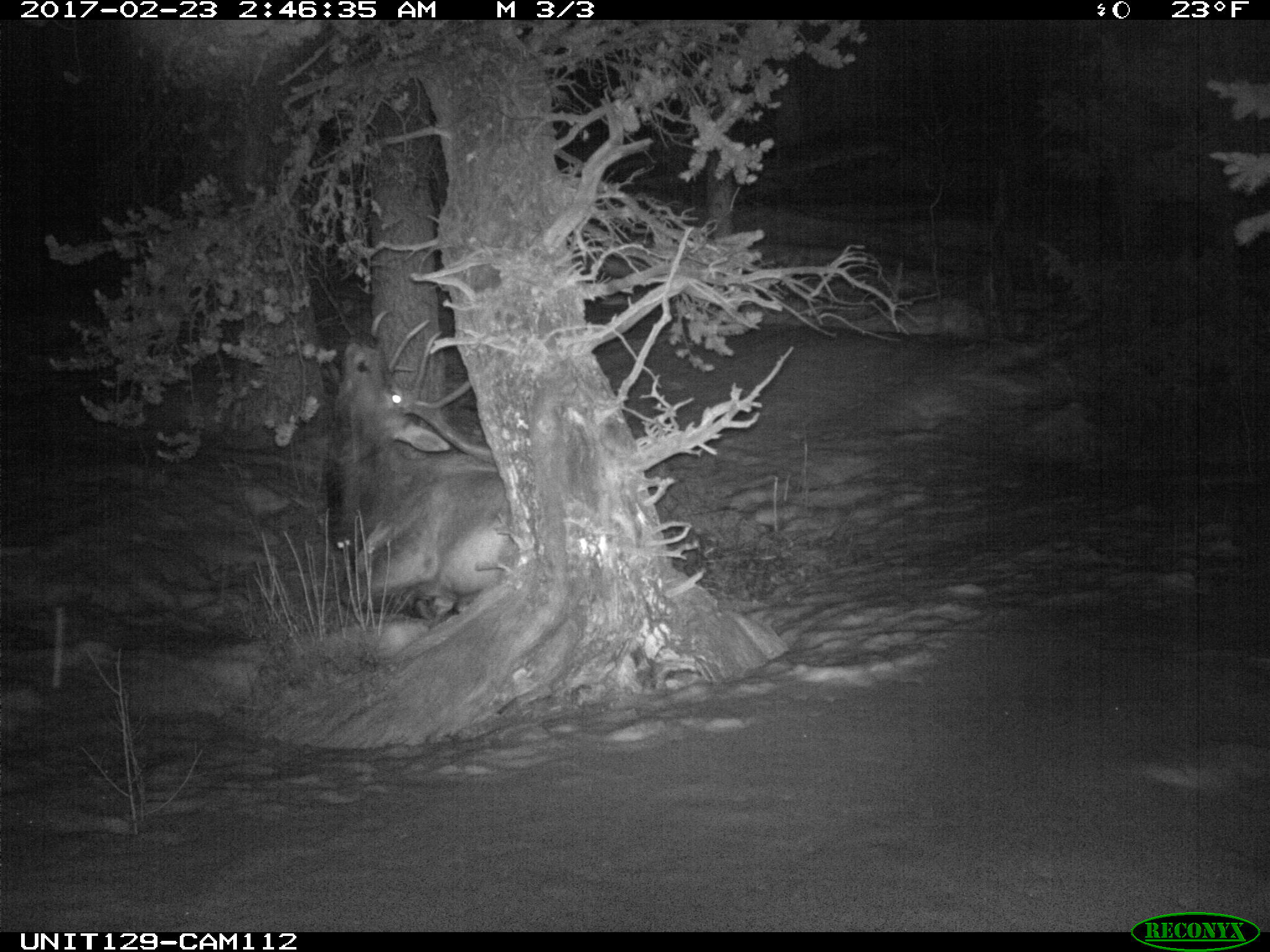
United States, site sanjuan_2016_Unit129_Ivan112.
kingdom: Animalia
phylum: Chordata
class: Mammalia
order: Artiodactyla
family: Cervidae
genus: Cervus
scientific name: Cervus elaphus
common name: red deer